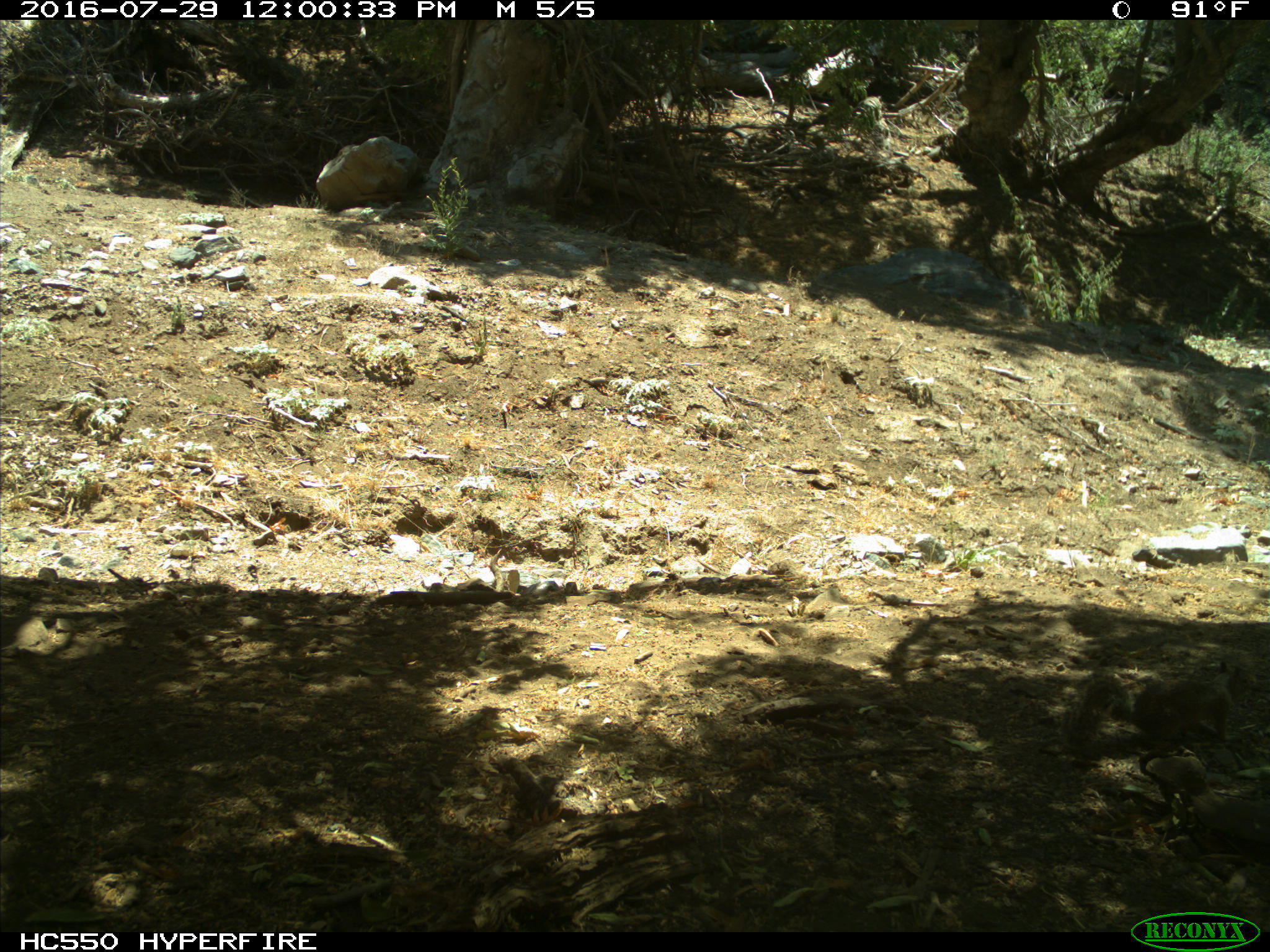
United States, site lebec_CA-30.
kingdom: Animalia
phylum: Chordata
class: Mammalia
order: Rodentia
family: Sciuridae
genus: Otospermophilus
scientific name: Otospermophilus beecheyi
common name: california ground squirrel